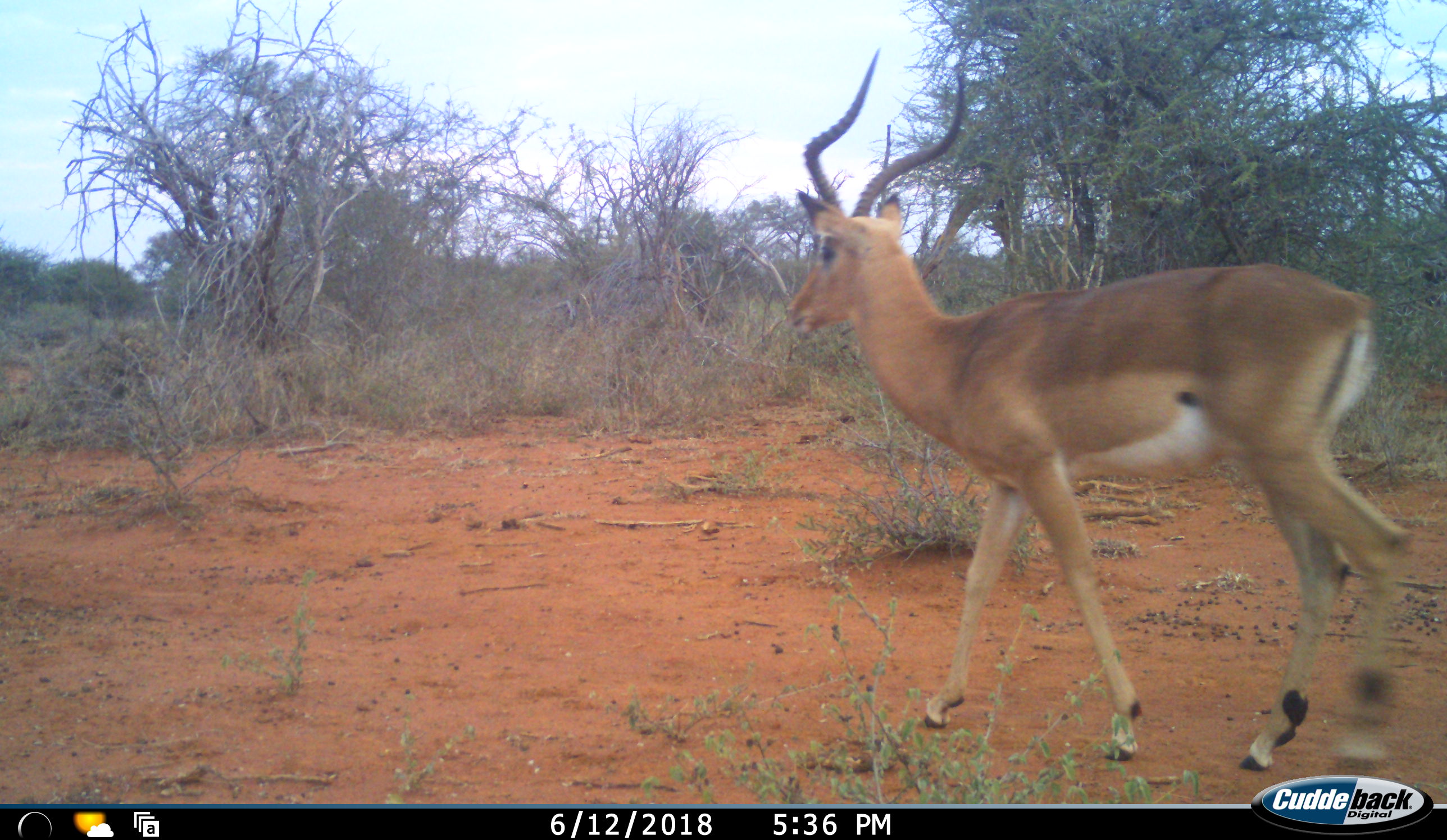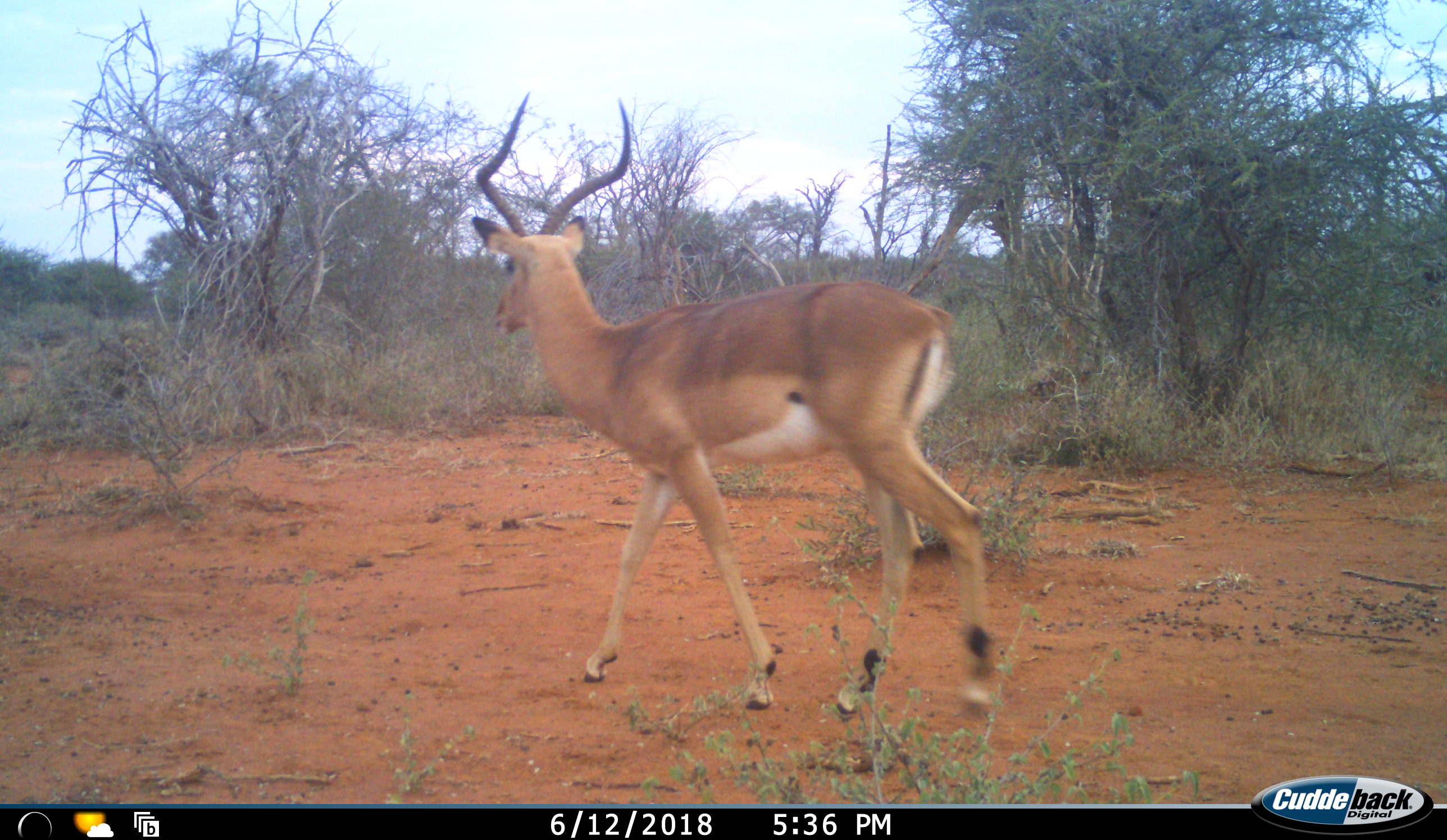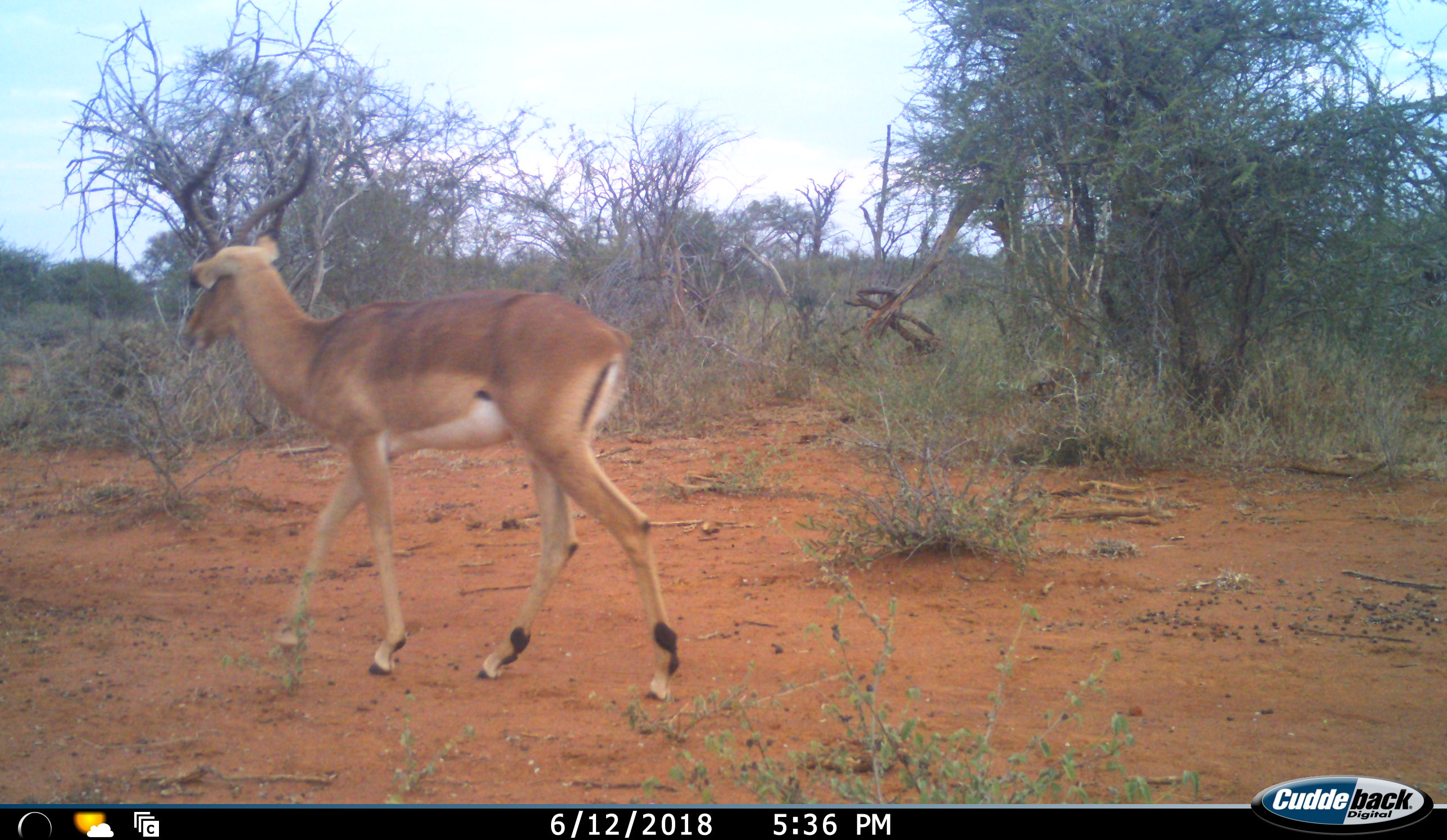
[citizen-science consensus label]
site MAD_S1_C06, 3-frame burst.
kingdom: Animalia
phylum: Chordata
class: Mammalia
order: Artiodactyla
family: Bovidae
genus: Aepyceros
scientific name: Aepyceros melampus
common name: impala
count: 1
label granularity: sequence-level